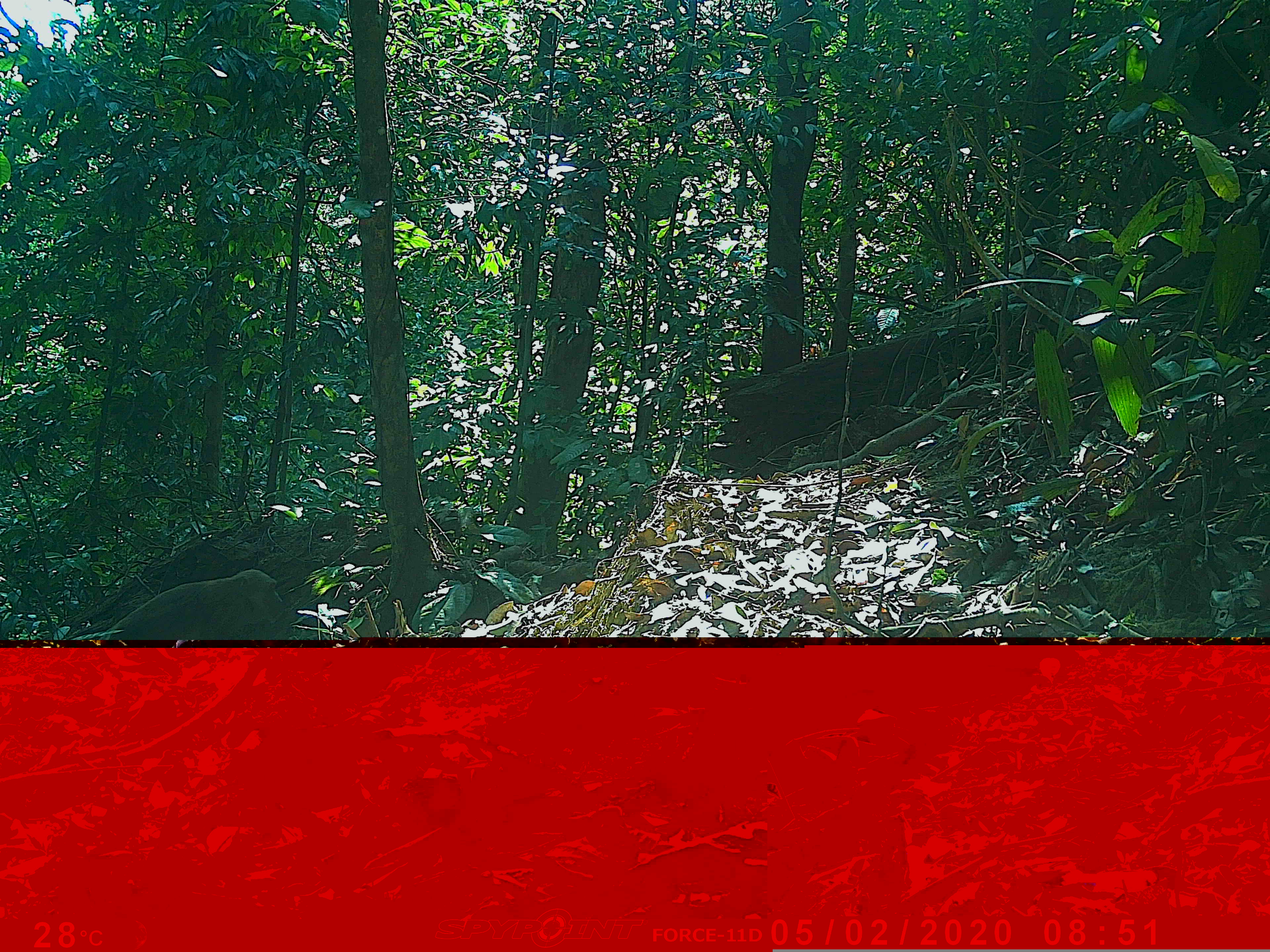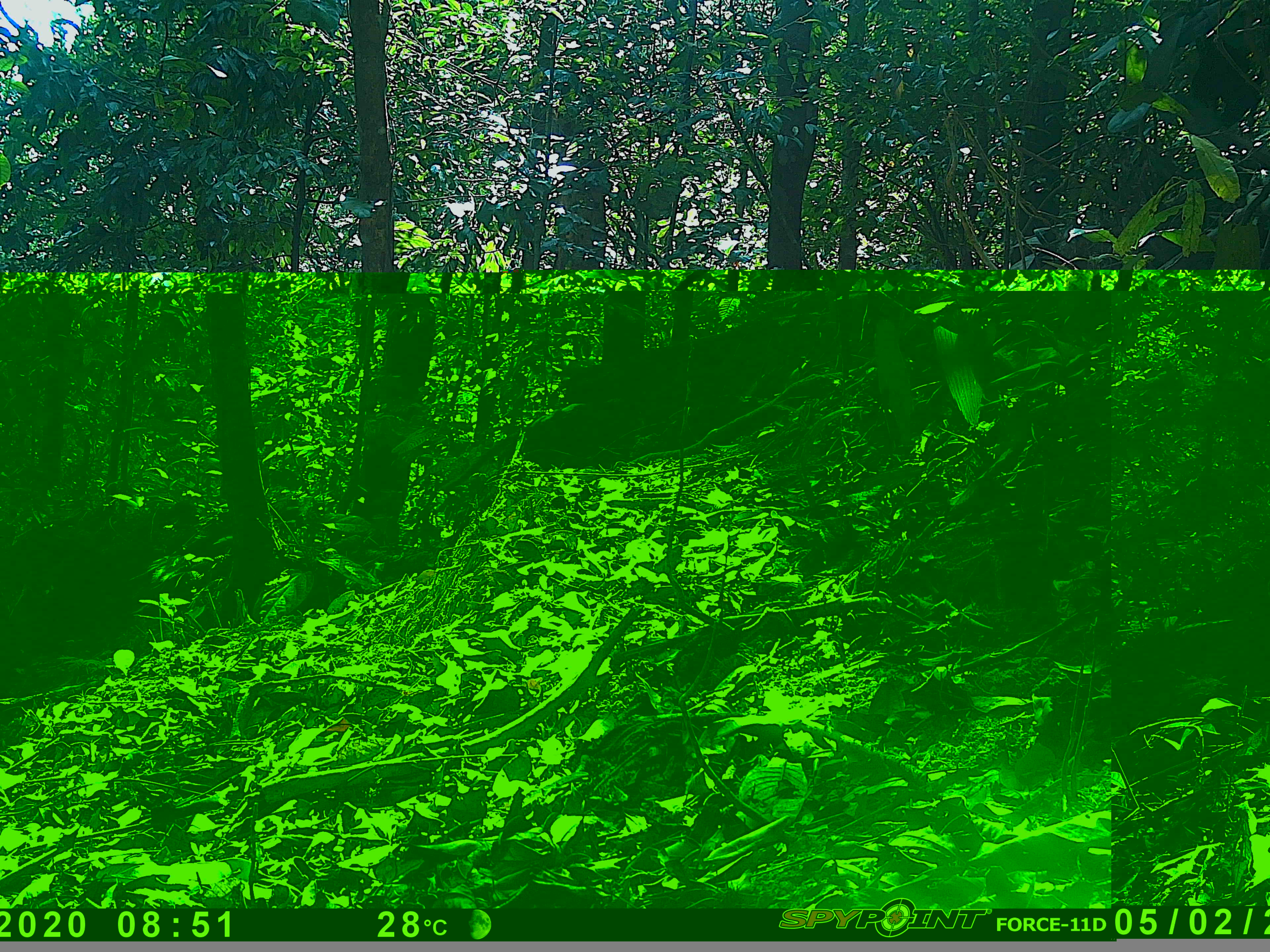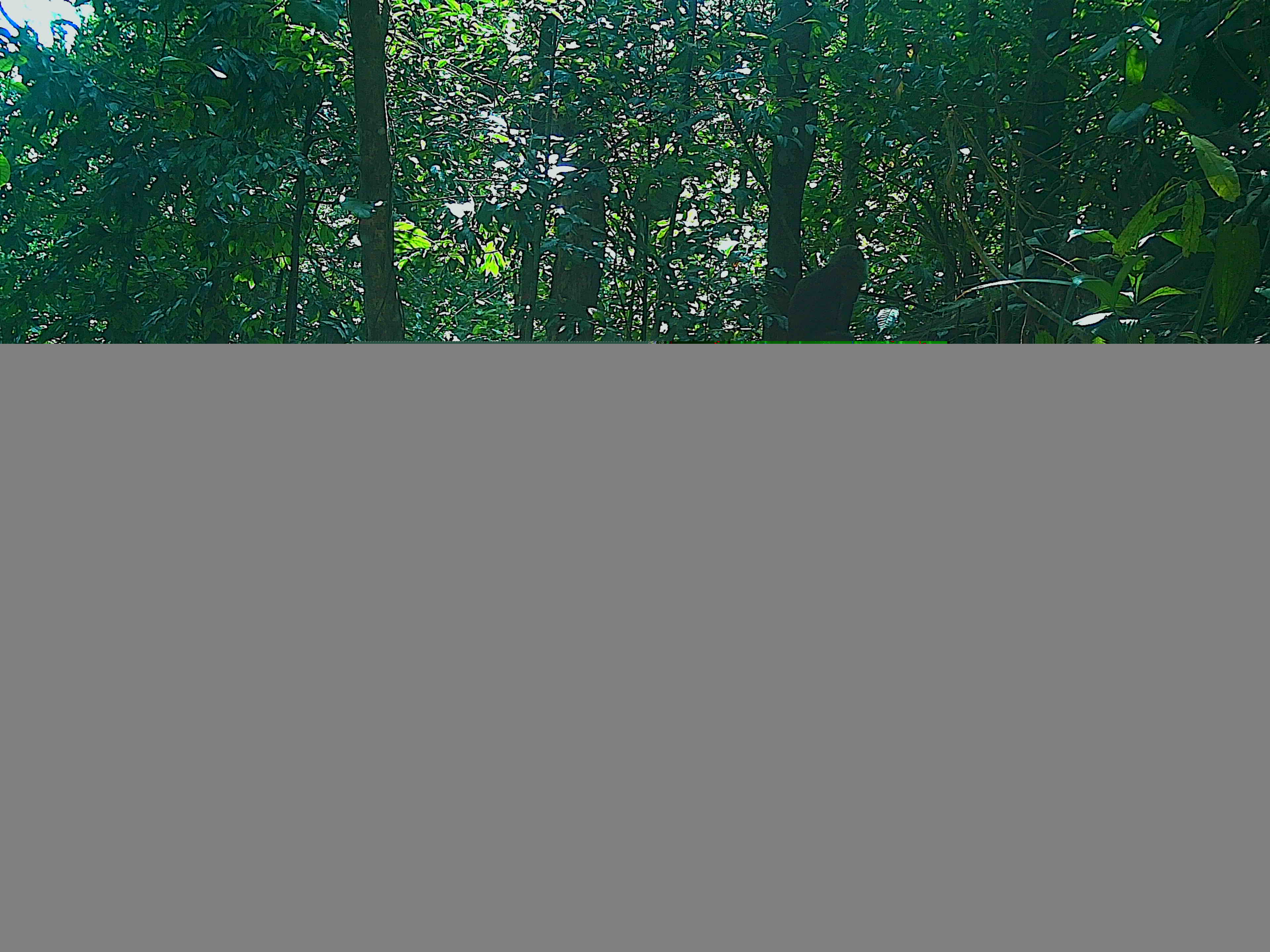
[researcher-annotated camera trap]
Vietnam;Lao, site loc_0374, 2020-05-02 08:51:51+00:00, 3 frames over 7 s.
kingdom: Animalia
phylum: Chordata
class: Mammalia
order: Primates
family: Cercopithecidae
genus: Macaca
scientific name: Macaca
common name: macaques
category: assam or rhesus macaque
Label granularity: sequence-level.